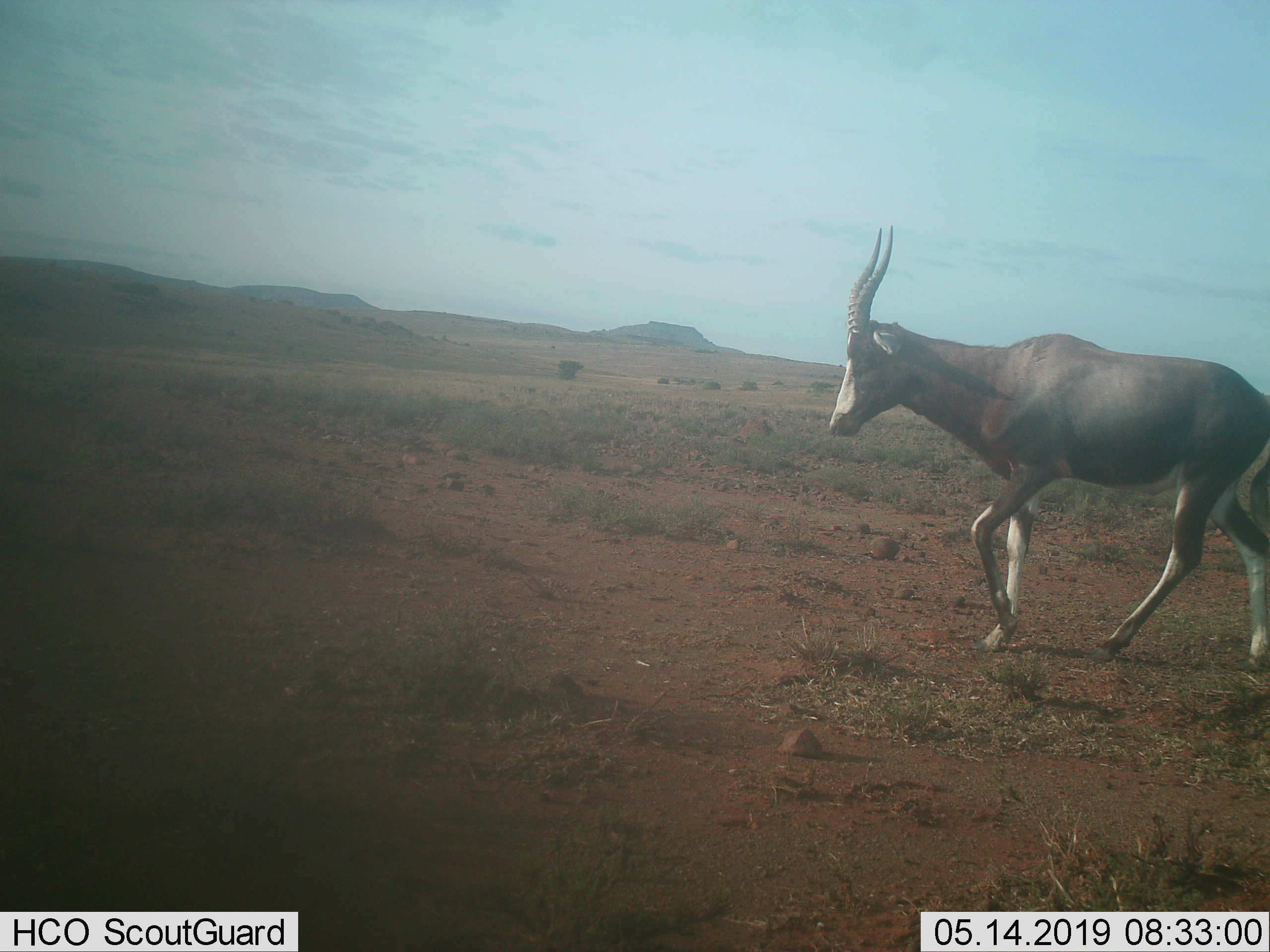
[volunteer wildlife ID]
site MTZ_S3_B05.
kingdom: Animalia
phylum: Chordata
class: Mammalia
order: Artiodactyla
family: Bovidae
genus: Damaliscus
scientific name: Damaliscus pygargus phillipsi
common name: blesbok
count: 1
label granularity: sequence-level